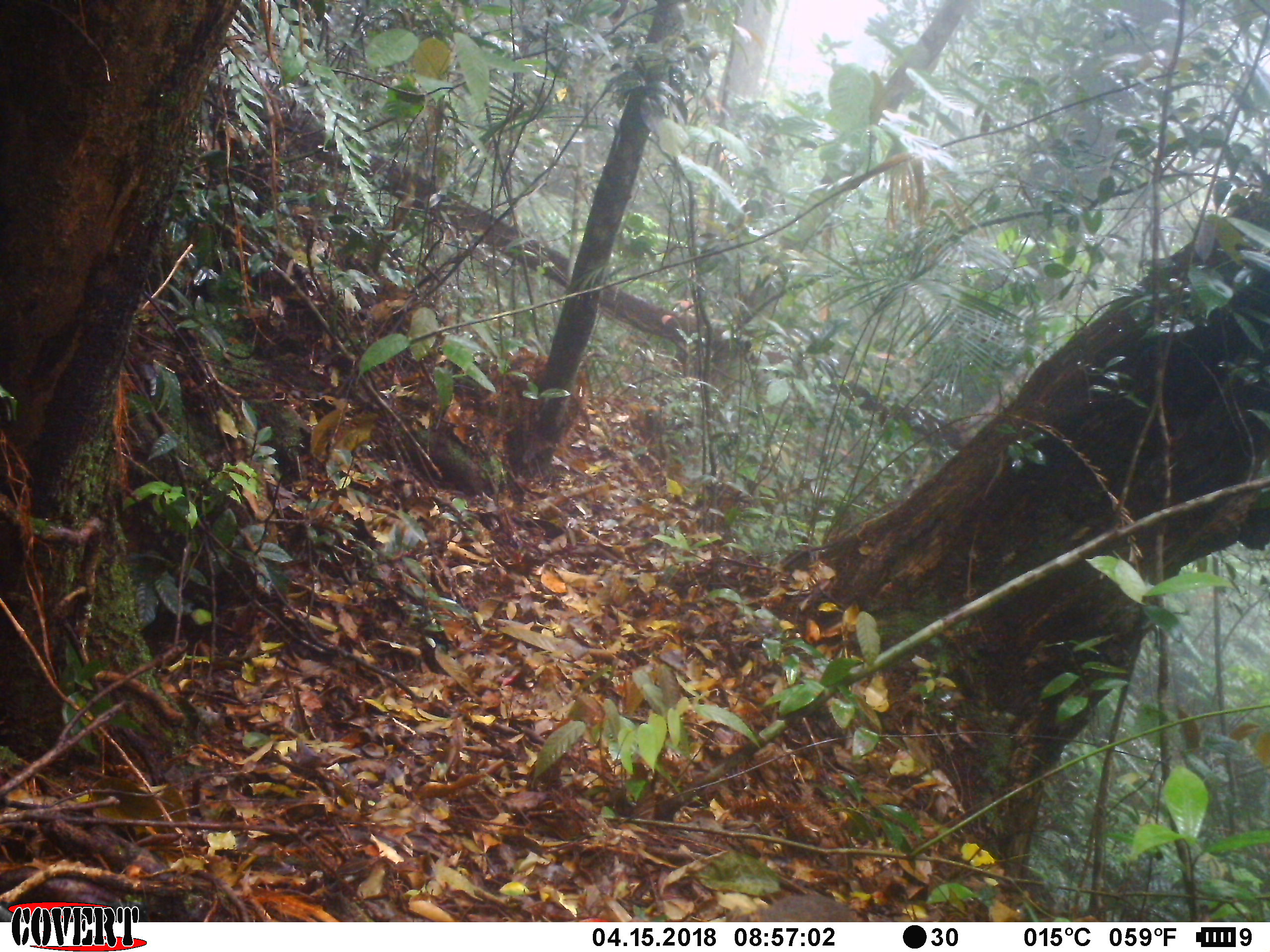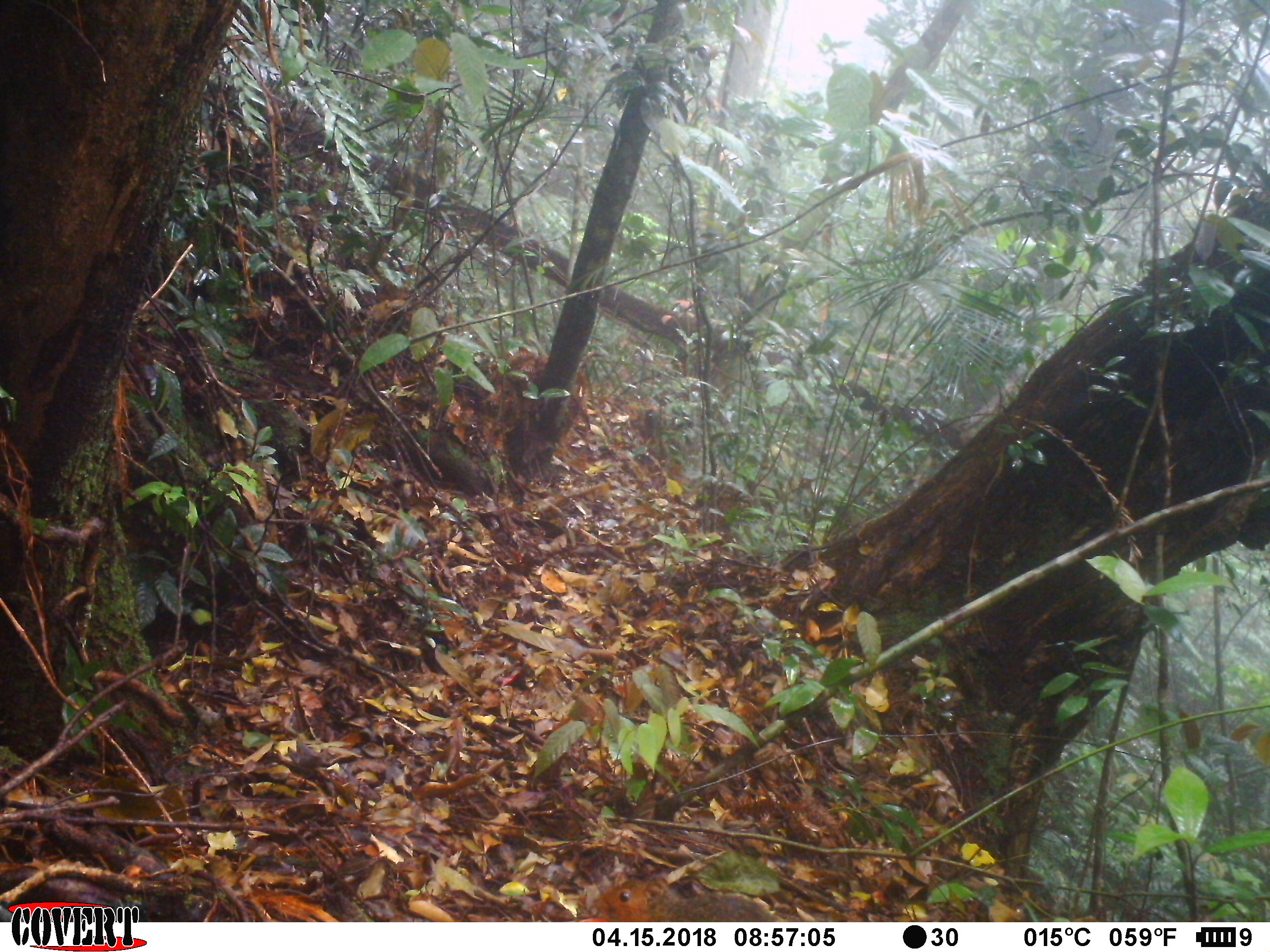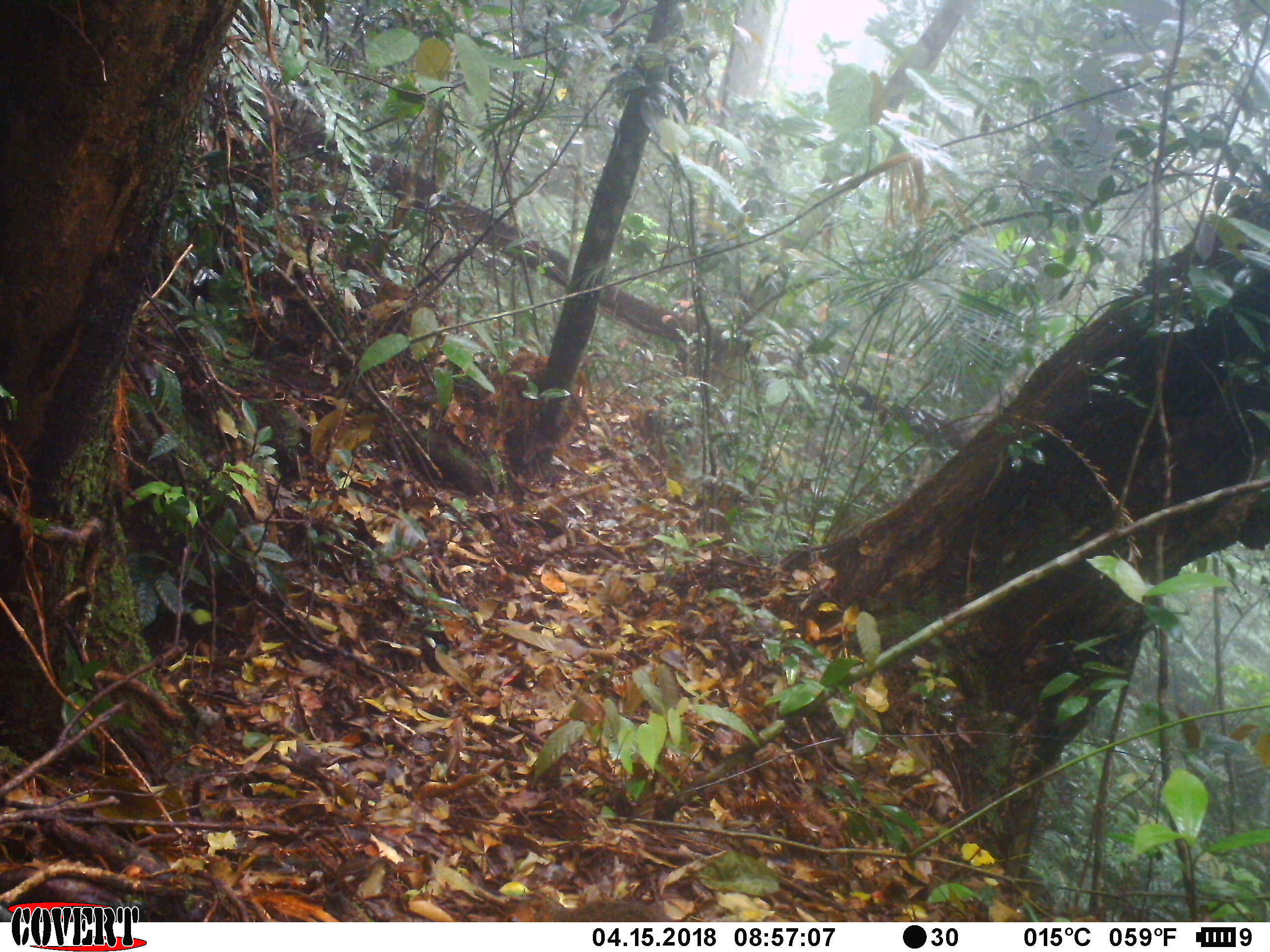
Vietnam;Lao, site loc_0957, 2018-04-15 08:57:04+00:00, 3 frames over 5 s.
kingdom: Animalia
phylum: Chordata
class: Mammalia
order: Rodentia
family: Sciuridae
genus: Dremomys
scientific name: Dremomys rufigenis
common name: red-cheeked squirrel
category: red cheeked squirrel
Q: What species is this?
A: Red cheeked squirrel (red-cheeked squirrel) (Dremomys rufigenis).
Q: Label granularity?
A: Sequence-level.